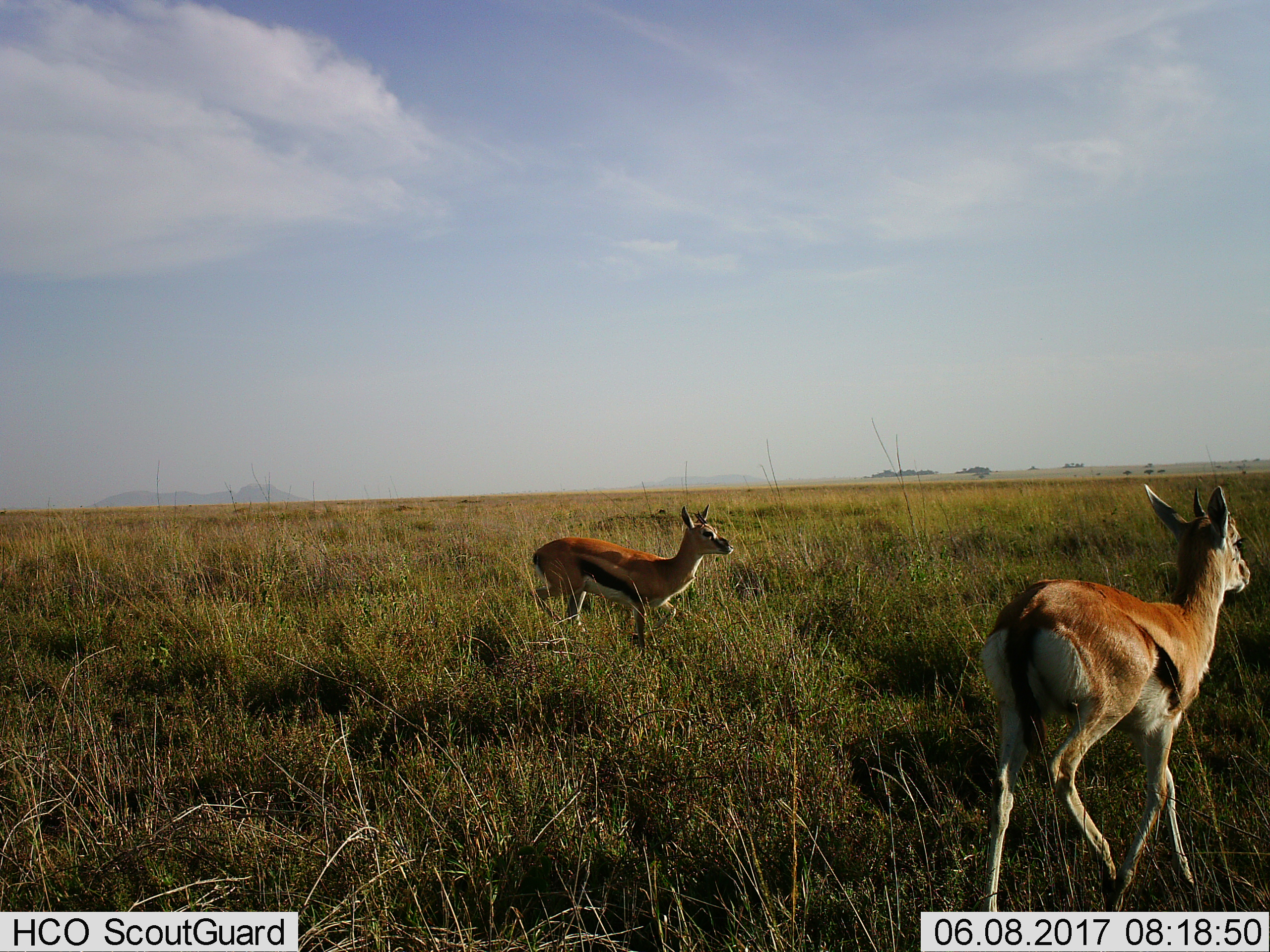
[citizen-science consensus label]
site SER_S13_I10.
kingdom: Animalia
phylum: Chordata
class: Mammalia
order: Artiodactyla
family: Bovidae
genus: Eudorcas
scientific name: Eudorcas thomsonii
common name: thomson's gazelle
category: gazellethomsons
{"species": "gazellethomsons (thomson's gazelle) (Eudorcas thomsonii)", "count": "2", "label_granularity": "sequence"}